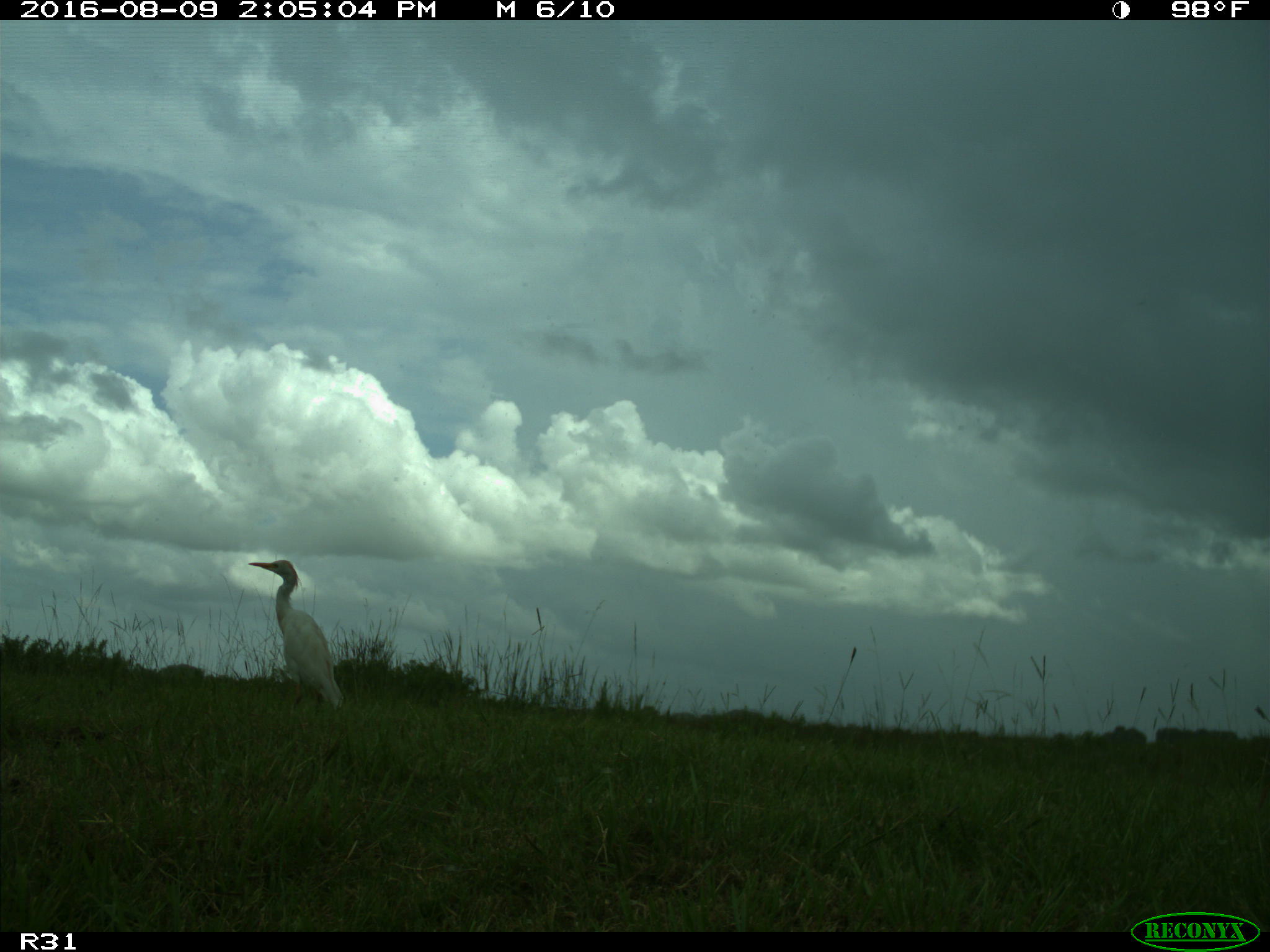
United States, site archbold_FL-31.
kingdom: Animalia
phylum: Chordata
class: Mammalia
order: Artiodactyla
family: Bovidae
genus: Bos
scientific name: Bos taurus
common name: domestic cow